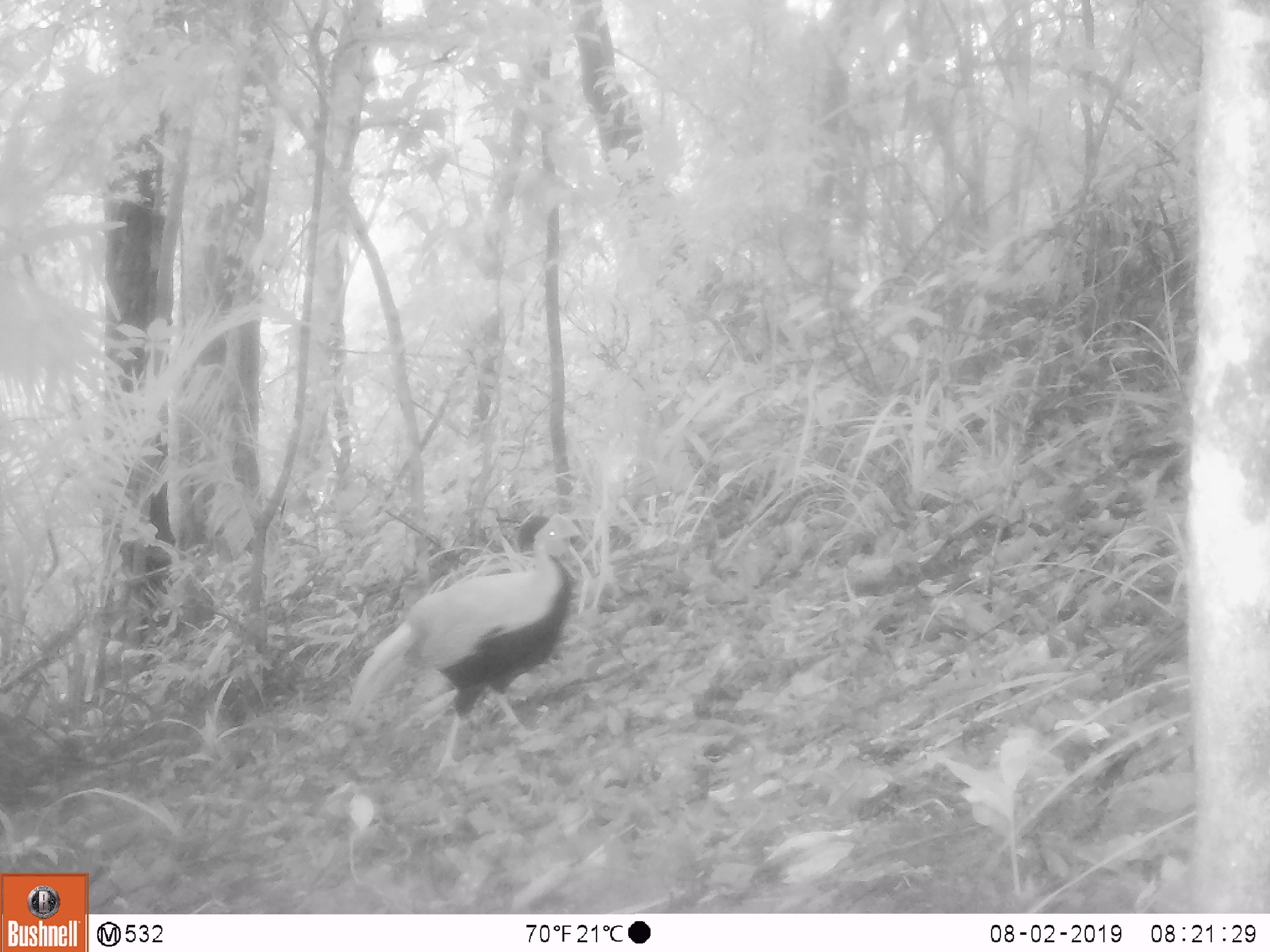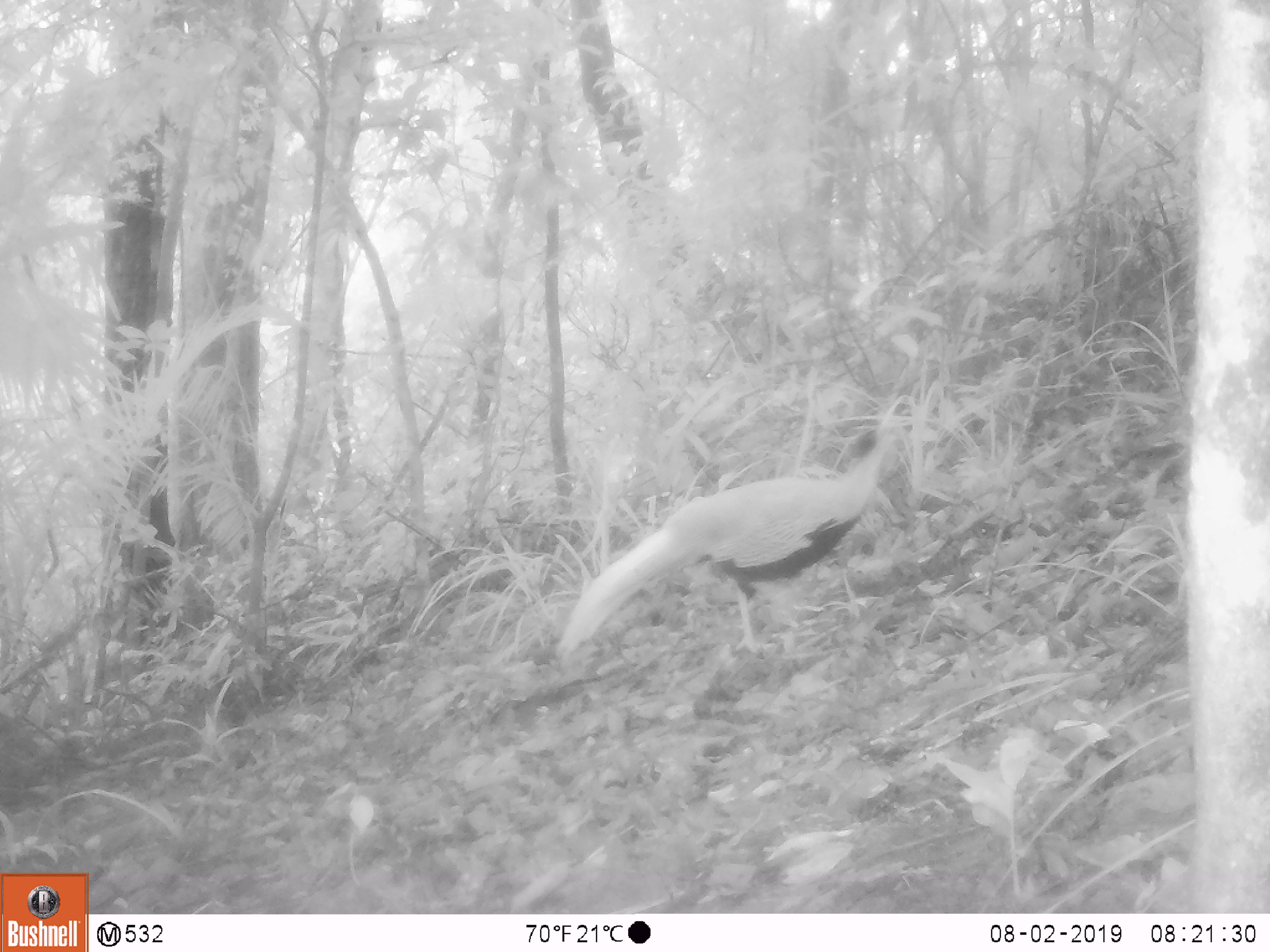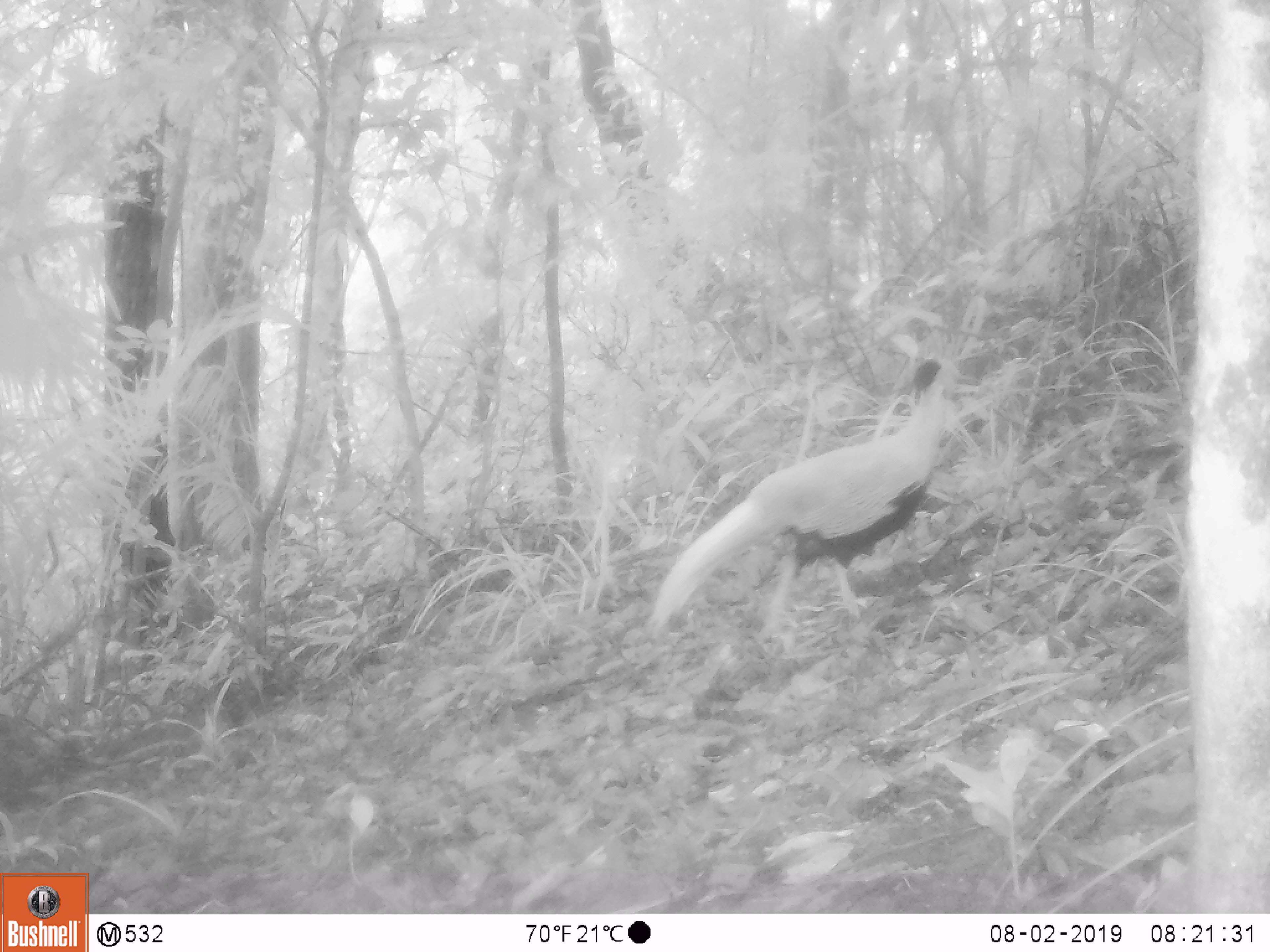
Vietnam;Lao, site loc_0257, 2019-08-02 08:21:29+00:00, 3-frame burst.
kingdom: Animalia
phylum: Chordata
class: Aves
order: Galliformes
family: Phasianidae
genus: Lophura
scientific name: Lophura nycthemera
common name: silver pheasant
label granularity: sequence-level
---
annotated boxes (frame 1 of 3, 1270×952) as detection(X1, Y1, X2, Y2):
silver pheasant: detection(335, 507, 582, 777)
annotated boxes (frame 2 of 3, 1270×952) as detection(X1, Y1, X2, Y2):
silver pheasant: detection(550, 418, 908, 671)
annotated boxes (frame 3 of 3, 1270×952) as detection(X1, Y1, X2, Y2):
silver pheasant: detection(641, 353, 984, 646)